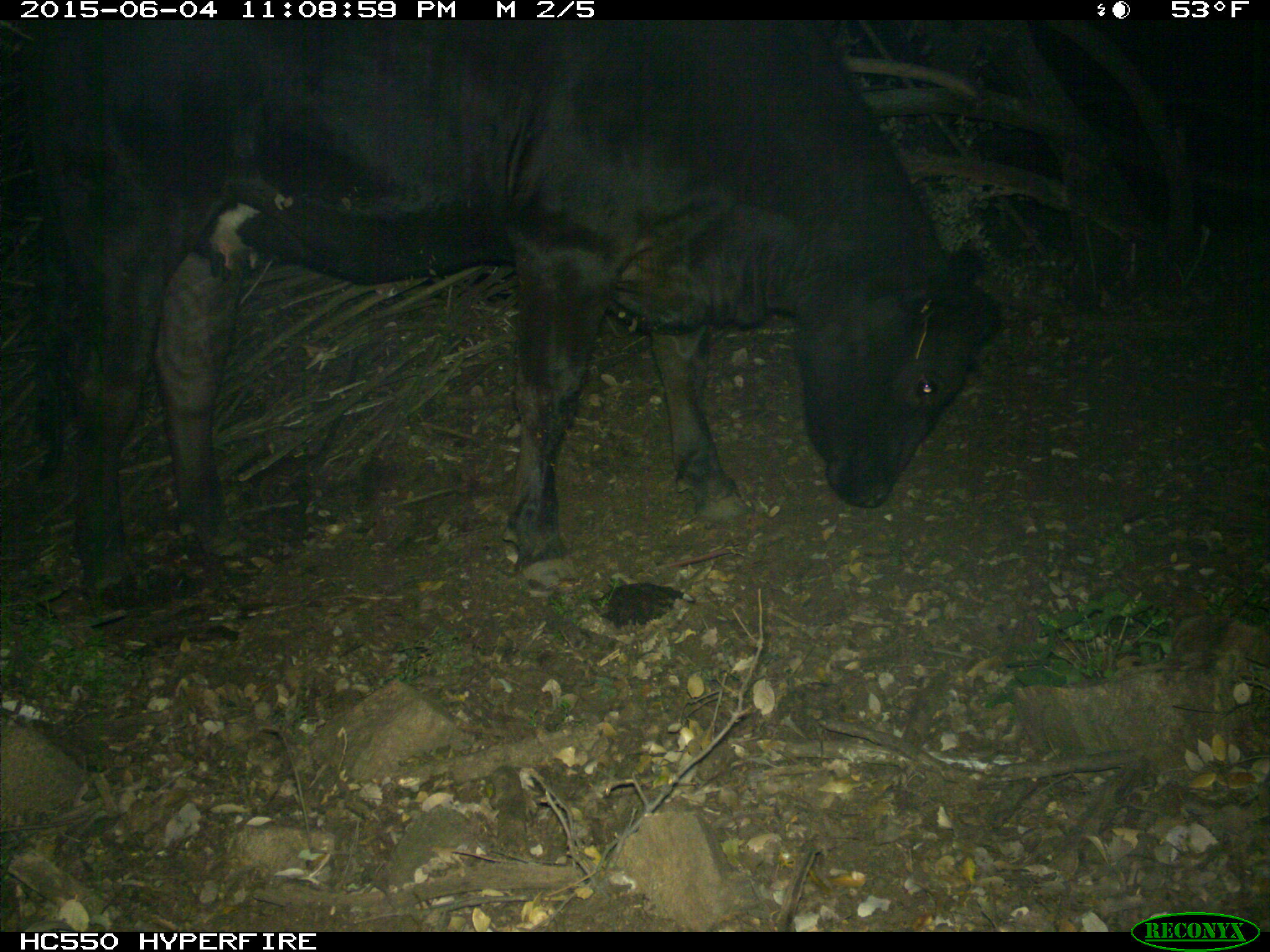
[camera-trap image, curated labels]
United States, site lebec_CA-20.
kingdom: Animalia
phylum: Chordata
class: Mammalia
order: Artiodactyla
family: Bovidae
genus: Bos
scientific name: Bos taurus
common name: domestic cow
Bos taurus (domestic cow).